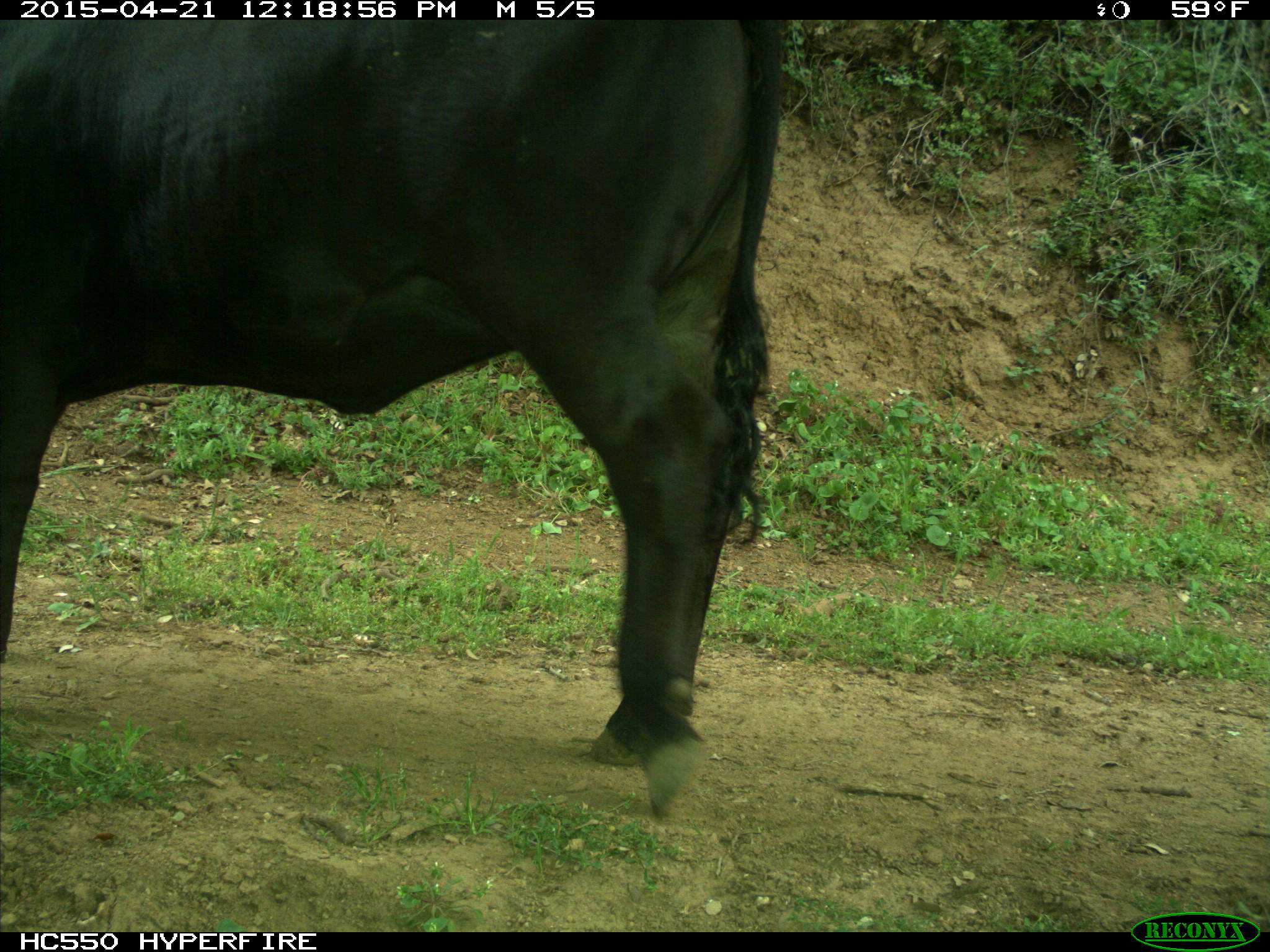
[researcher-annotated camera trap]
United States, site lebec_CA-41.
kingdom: Animalia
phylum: Chordata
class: Mammalia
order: Artiodactyla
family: Bovidae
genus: Bos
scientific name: Bos taurus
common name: domestic cow